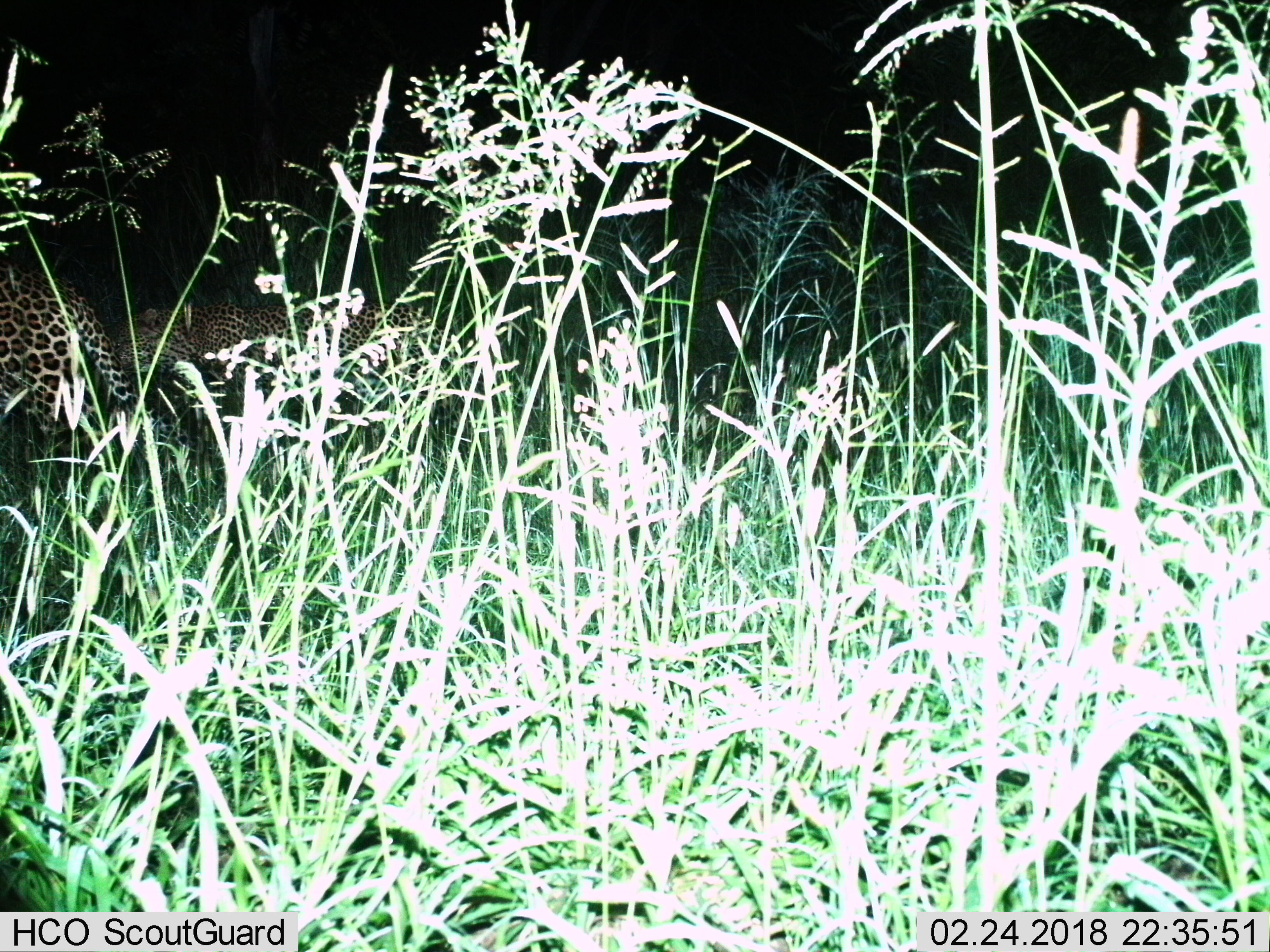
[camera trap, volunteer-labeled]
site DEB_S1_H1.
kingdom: Animalia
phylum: Chordata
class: Mammalia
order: Carnivora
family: Felidae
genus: Panthera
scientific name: Panthera pardus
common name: leopard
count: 2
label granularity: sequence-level